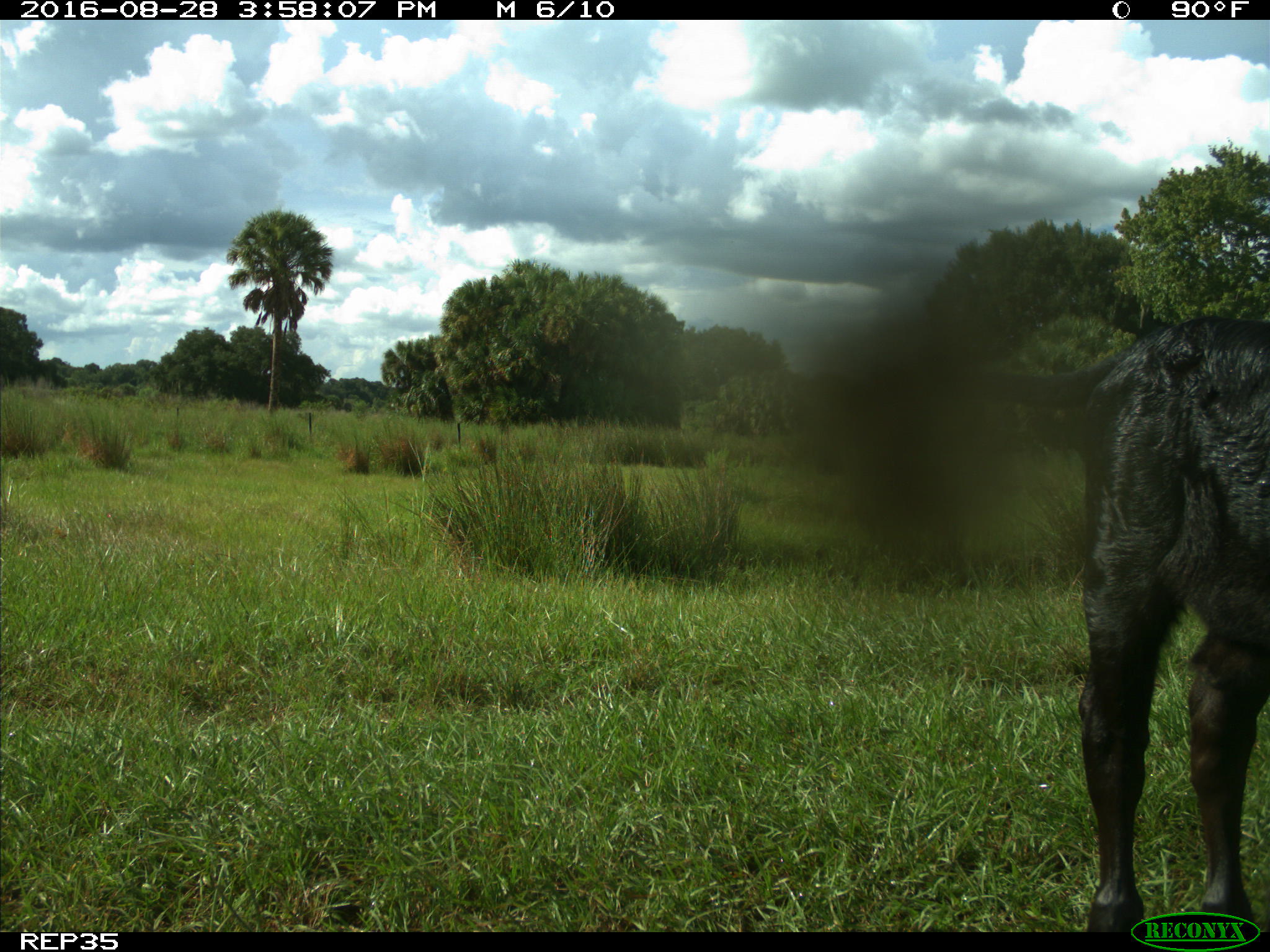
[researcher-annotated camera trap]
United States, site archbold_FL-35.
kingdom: Animalia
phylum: Chordata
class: Mammalia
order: Artiodactyla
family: Bovidae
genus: Bos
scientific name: Bos taurus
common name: domestic cow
Bos taurus (domestic cow).